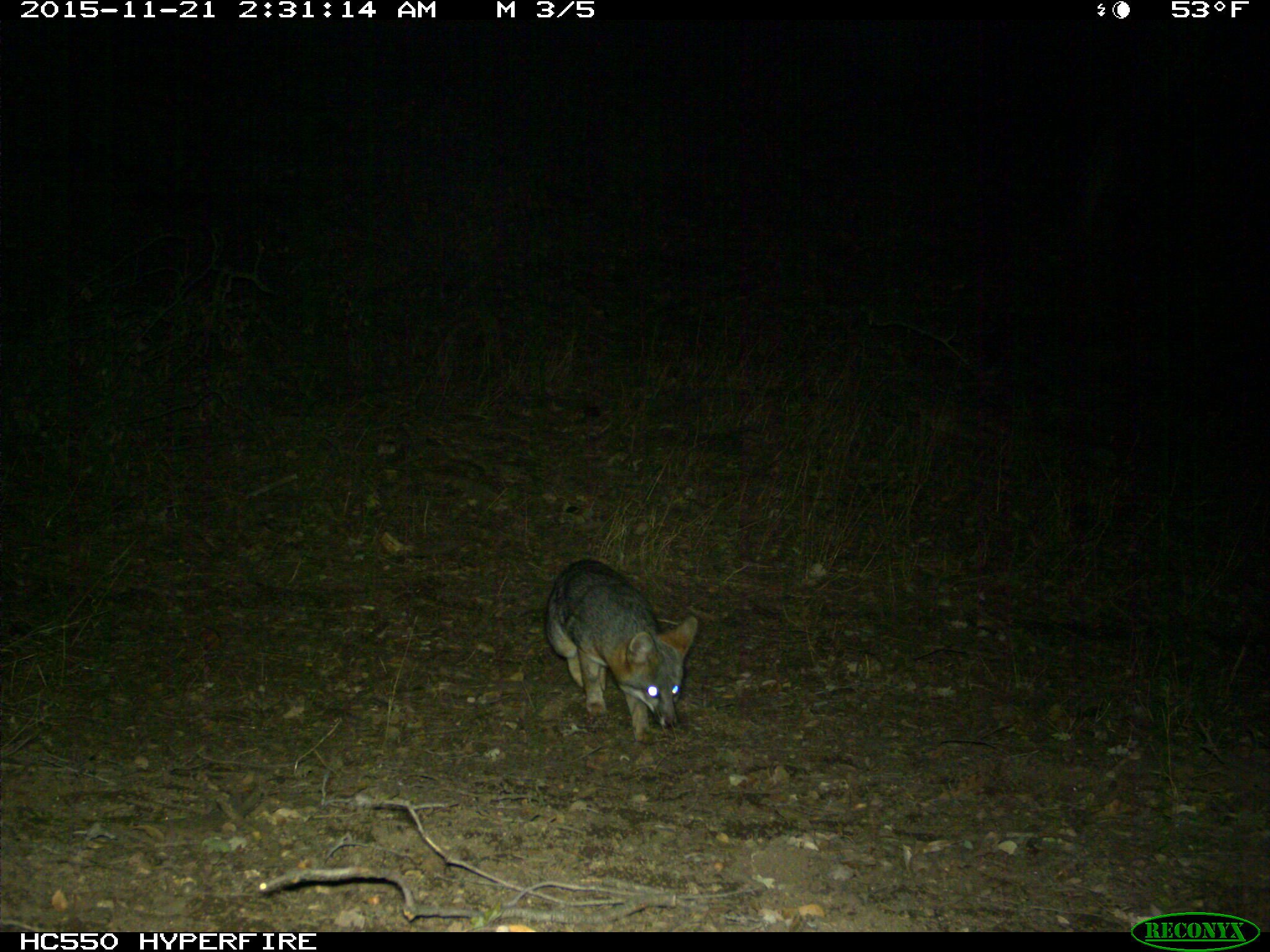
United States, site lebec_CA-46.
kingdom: Animalia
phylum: Chordata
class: Mammalia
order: Carnivora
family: Canidae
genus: Urocyon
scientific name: Urocyon cinereoargenteus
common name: gray fox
Urocyon cinereoargenteus (gray fox).